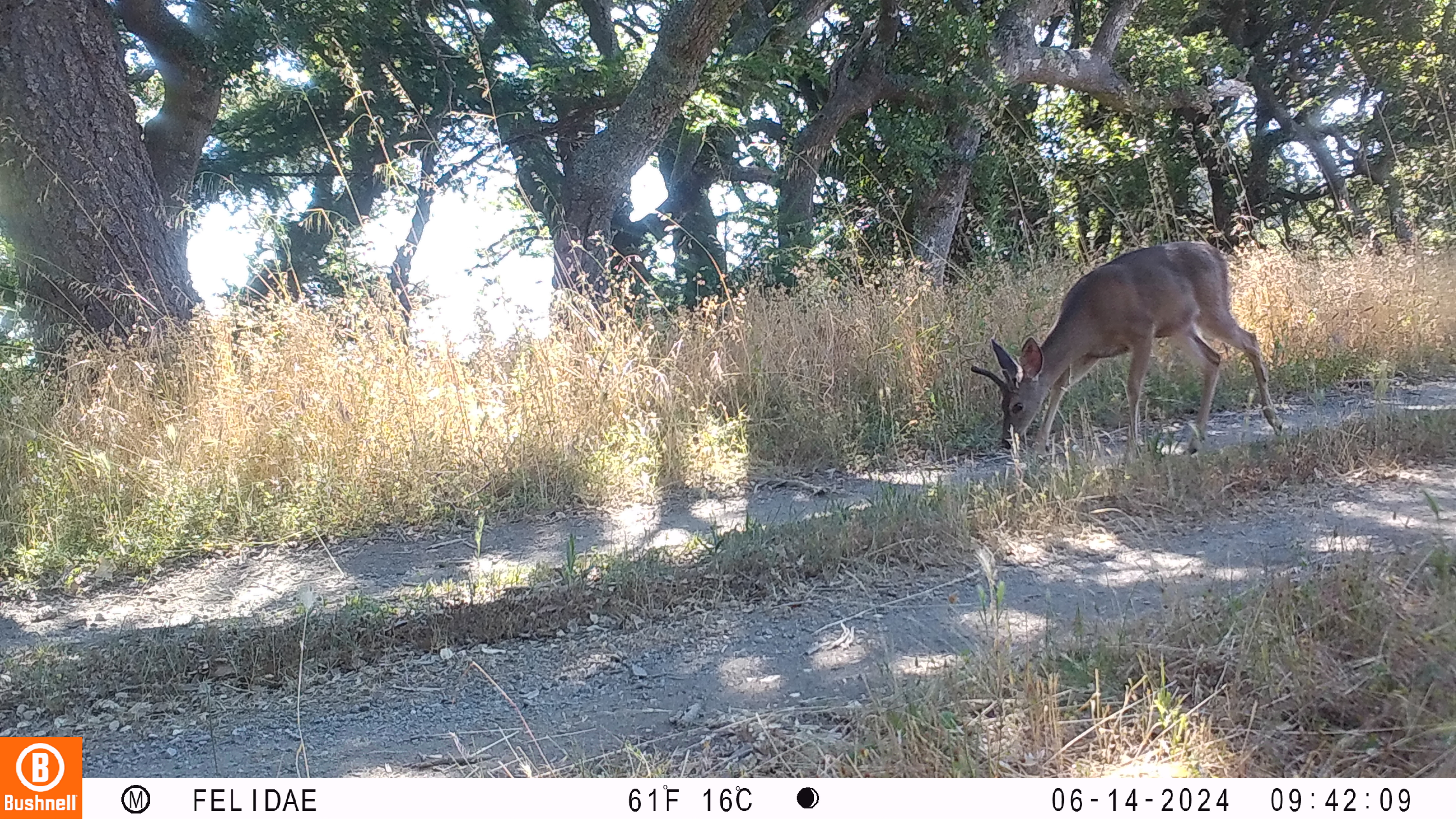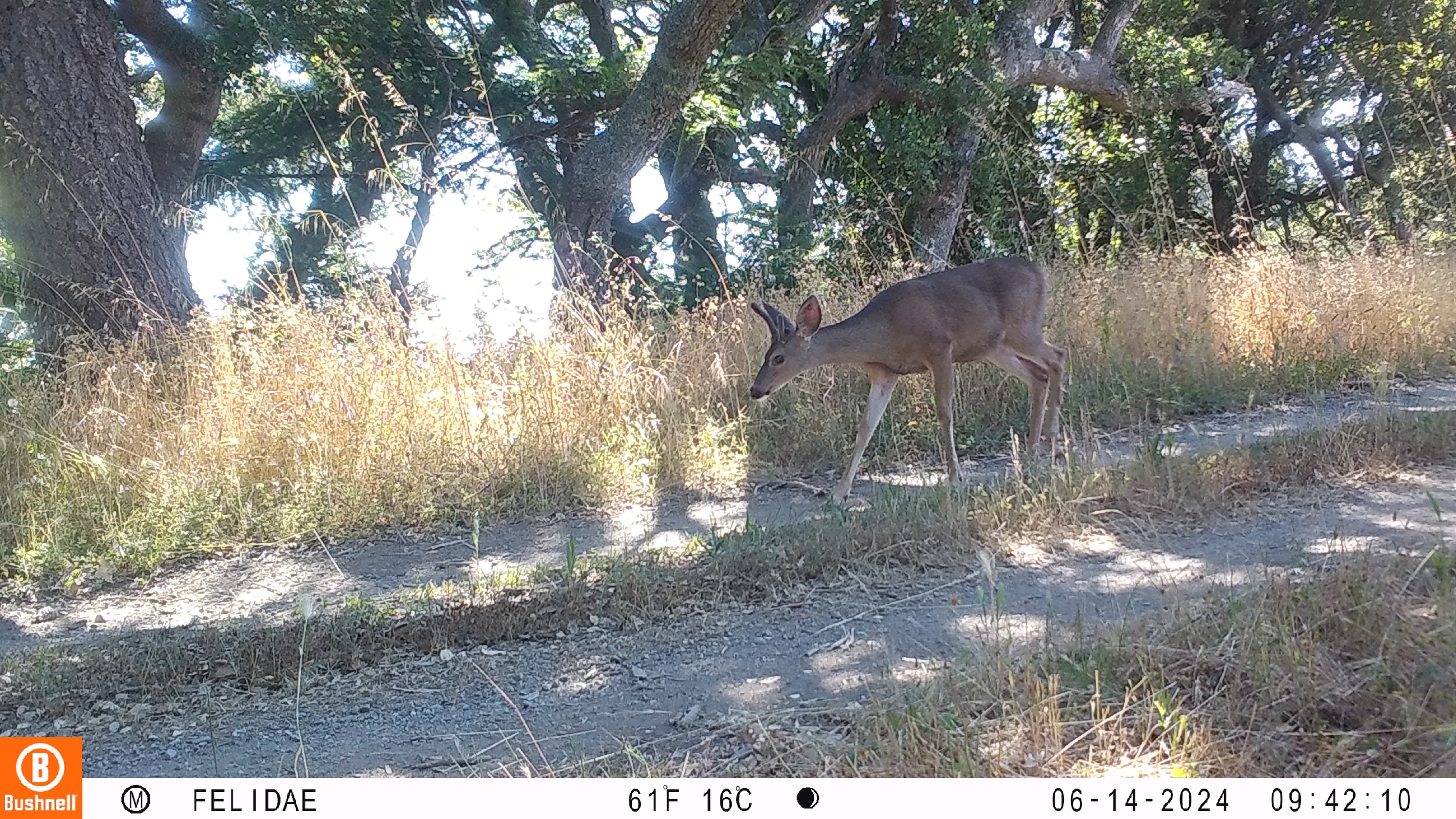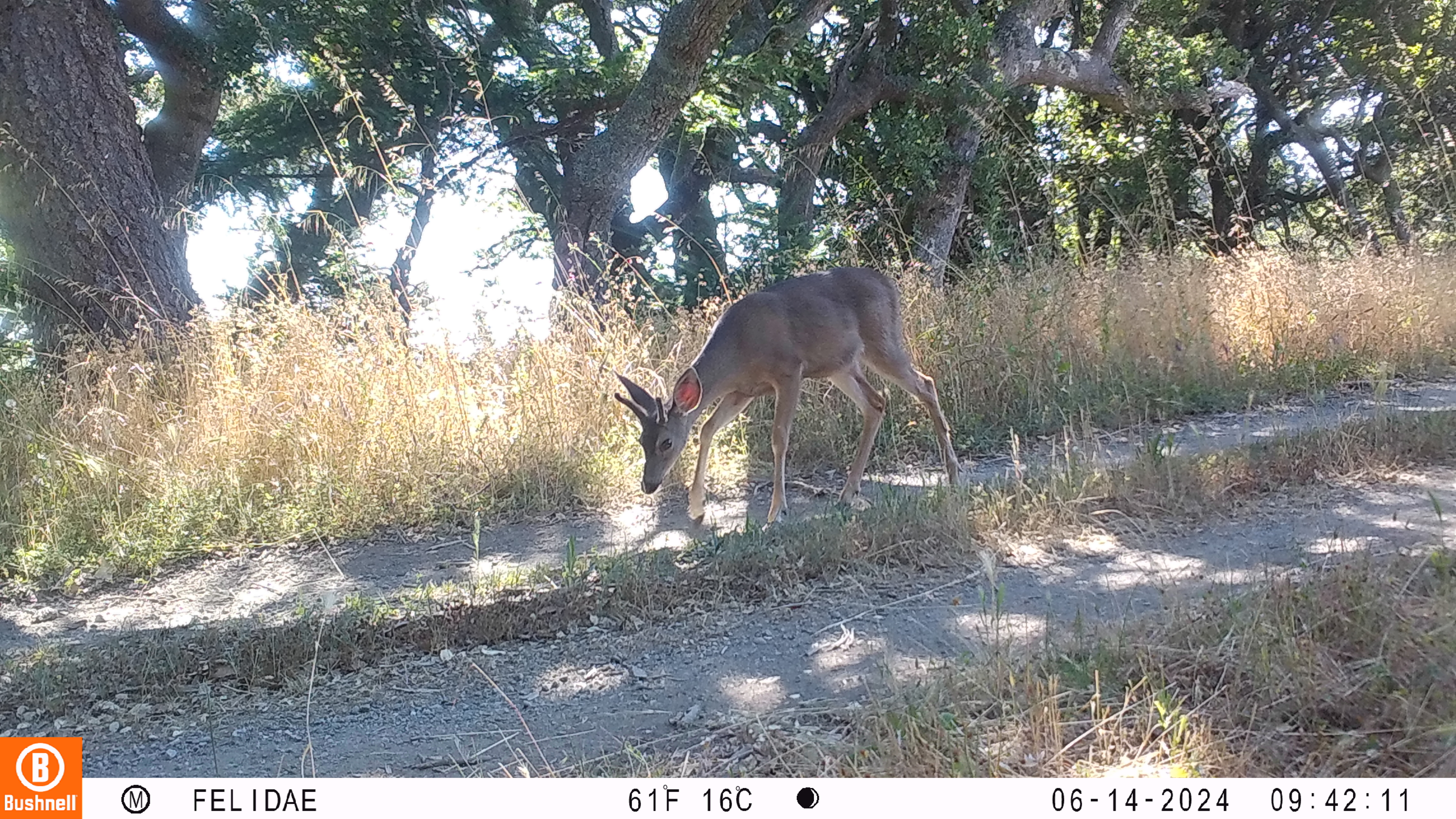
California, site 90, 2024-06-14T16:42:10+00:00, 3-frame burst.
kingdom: Animalia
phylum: Chordata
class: Mammalia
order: Artiodactyla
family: Cervidae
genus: Odocoileus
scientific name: Odocoileus hemionus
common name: mule deer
Mule deer (Odocoileus hemionus).